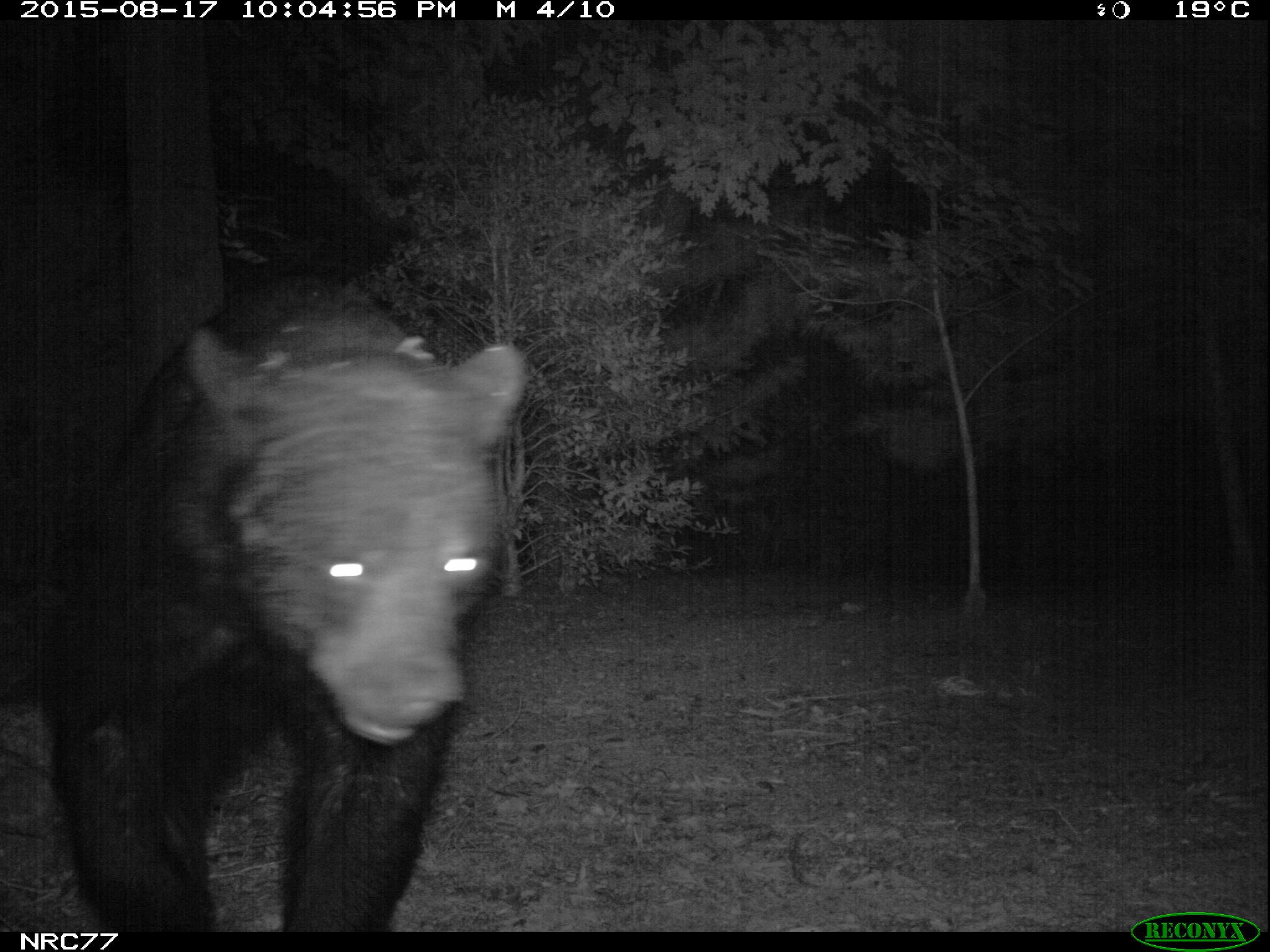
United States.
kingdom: Animalia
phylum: Chordata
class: Mammalia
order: Carnivora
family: Ursidae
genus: Ursus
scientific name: Ursus americanus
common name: american black bear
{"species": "American Black Bear (Ursus americanus)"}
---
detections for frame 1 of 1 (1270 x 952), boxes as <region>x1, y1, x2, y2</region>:
American Black Bear: <region>32, 257, 538, 929</region>